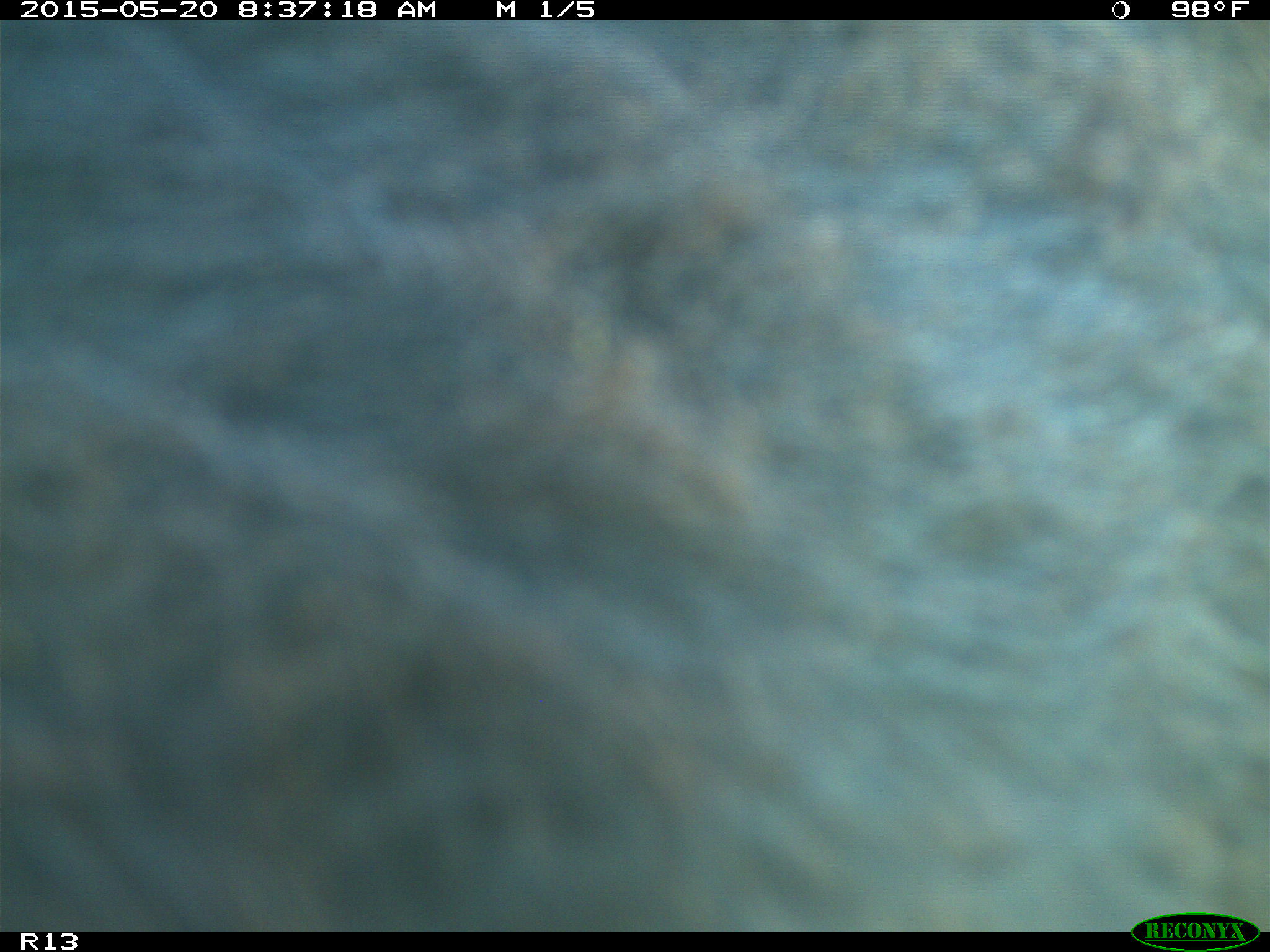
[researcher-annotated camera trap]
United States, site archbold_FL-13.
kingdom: Animalia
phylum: Chordata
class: Mammalia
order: Artiodactyla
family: Bovidae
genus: Bos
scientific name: Bos taurus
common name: domestic cow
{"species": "Bos taurus (domestic cow)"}